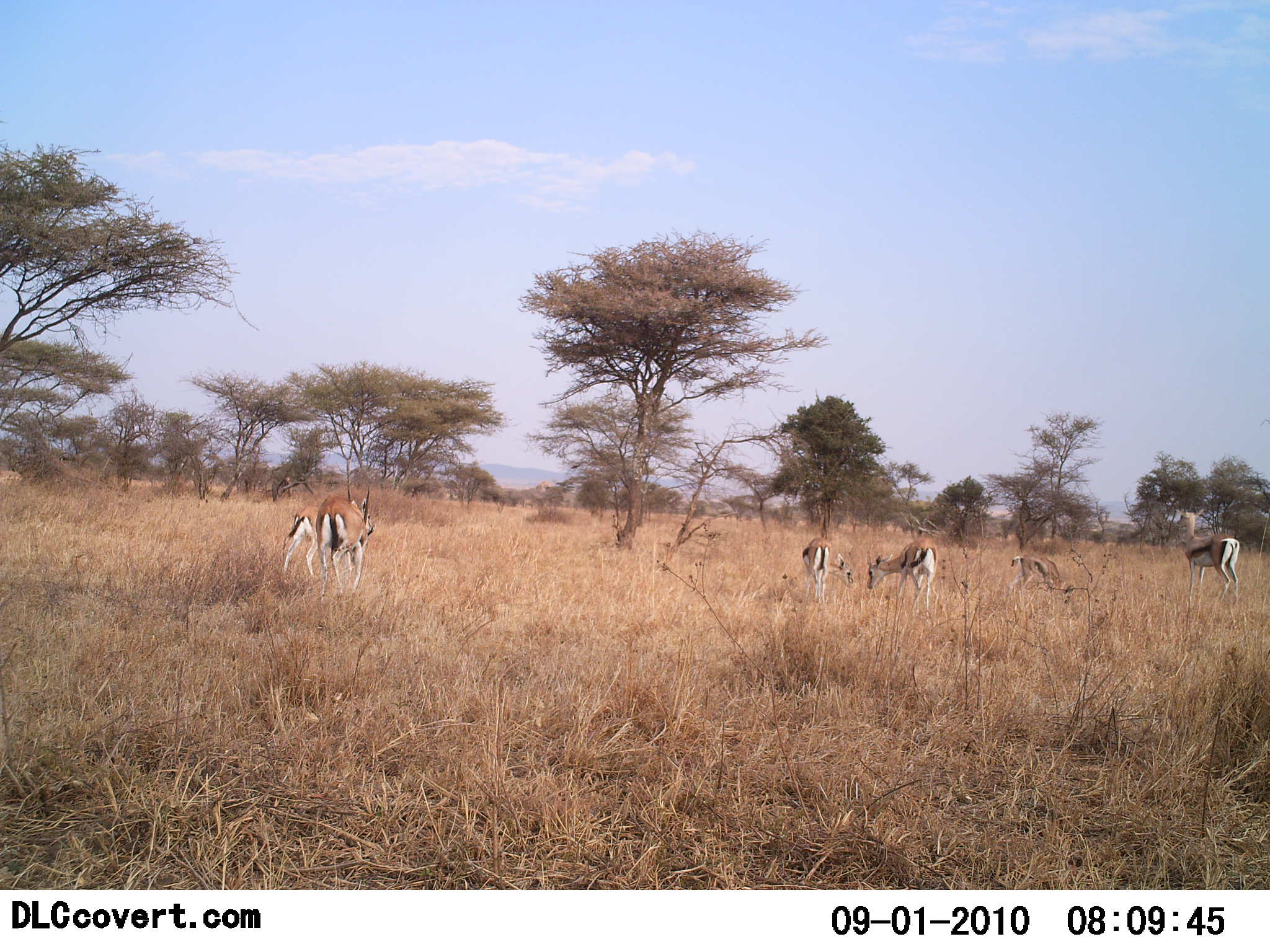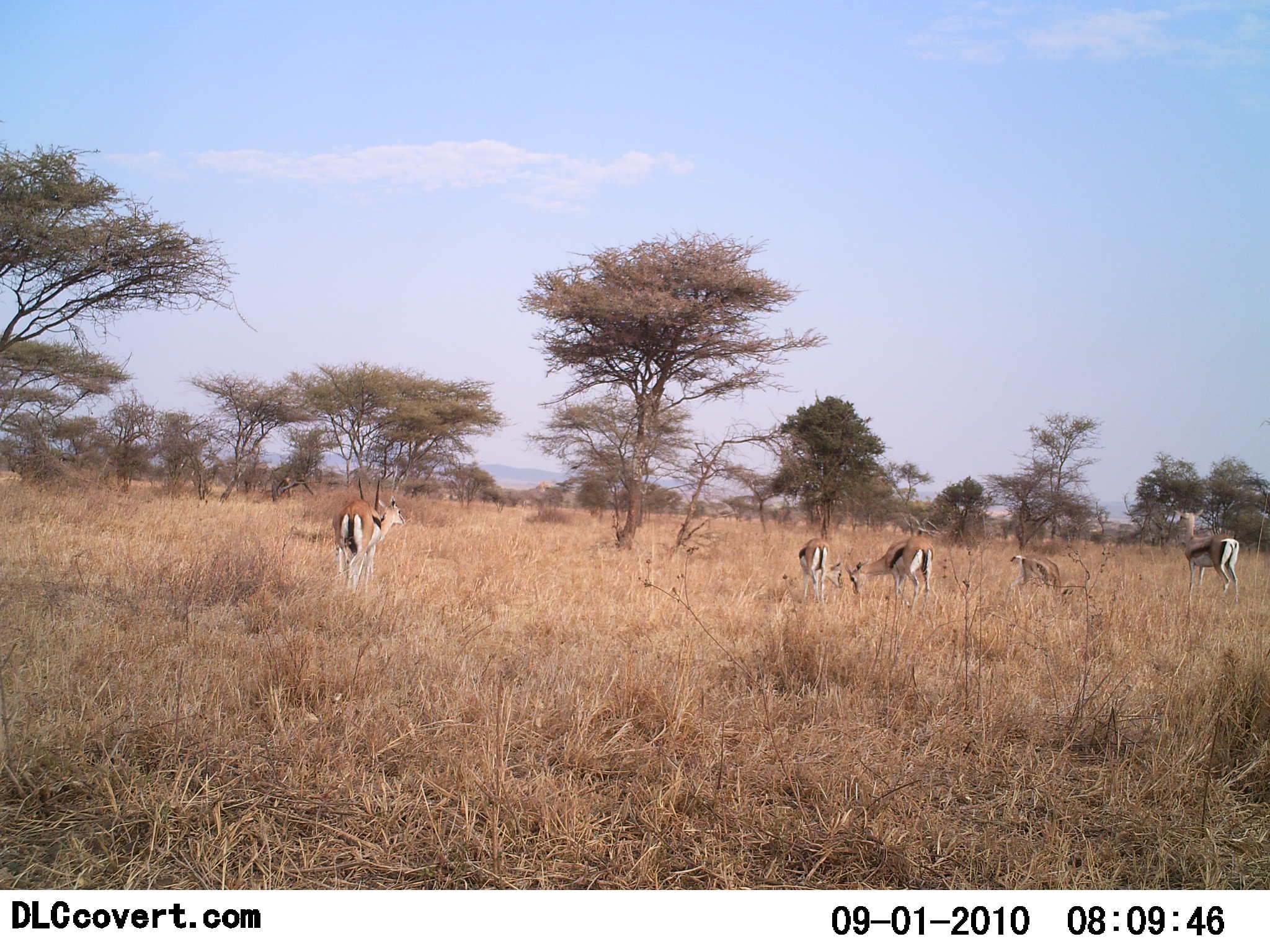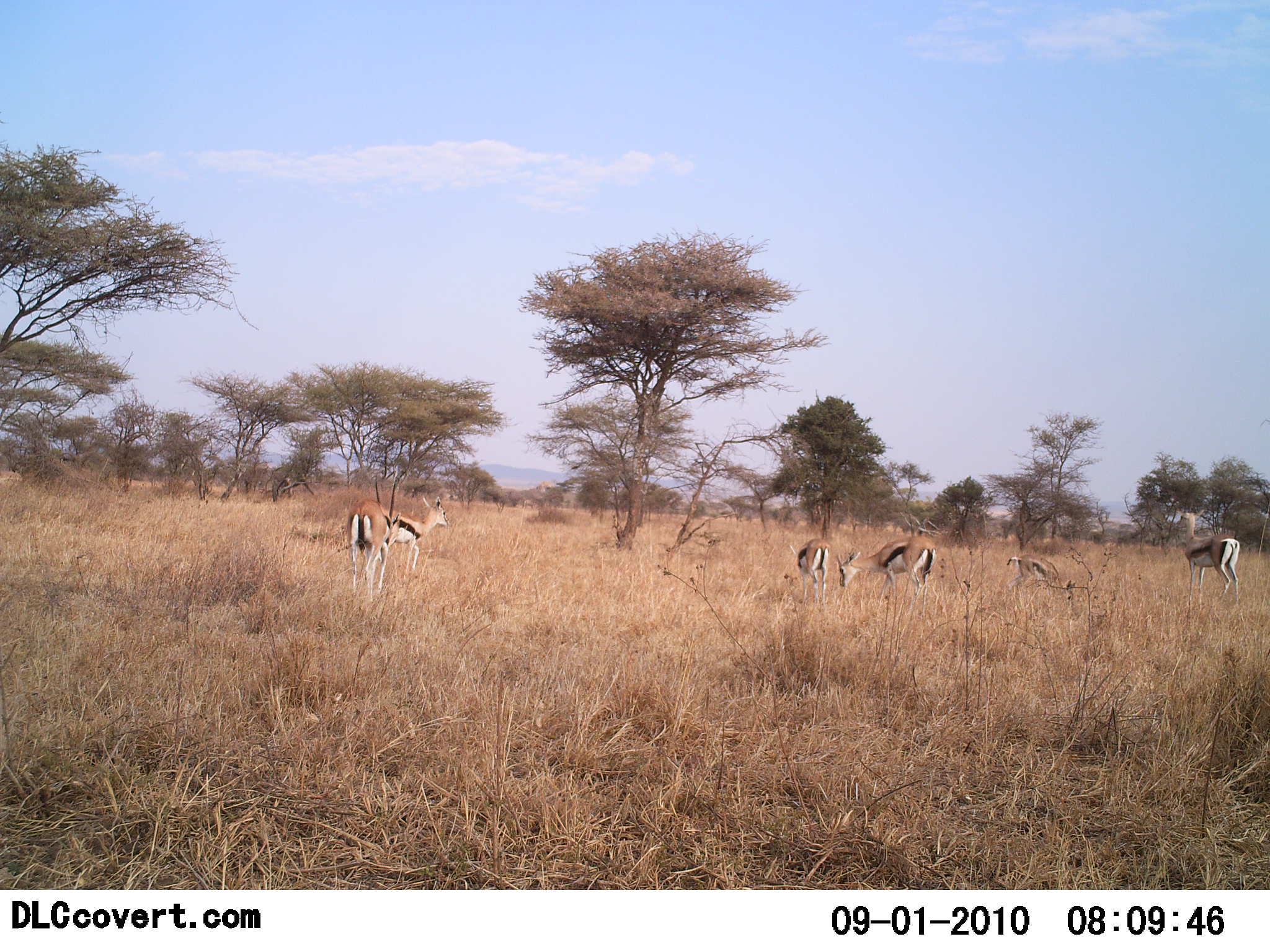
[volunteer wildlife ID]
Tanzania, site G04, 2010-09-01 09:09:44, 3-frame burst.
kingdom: Animalia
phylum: Chordata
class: Mammalia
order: Artiodactyla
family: Bovidae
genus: Eudorcas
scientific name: Eudorcas thomsonii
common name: thomson's gazelle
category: gazellethomsons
Gazellethomsons (thomson's gazelle) (Eudorcas thomsonii), count 5. Behavior (volunteer vote fractions): standing 60%, resting 0%, moving 53%, interacting 7%. Young present (vote fraction): 0%. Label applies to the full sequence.